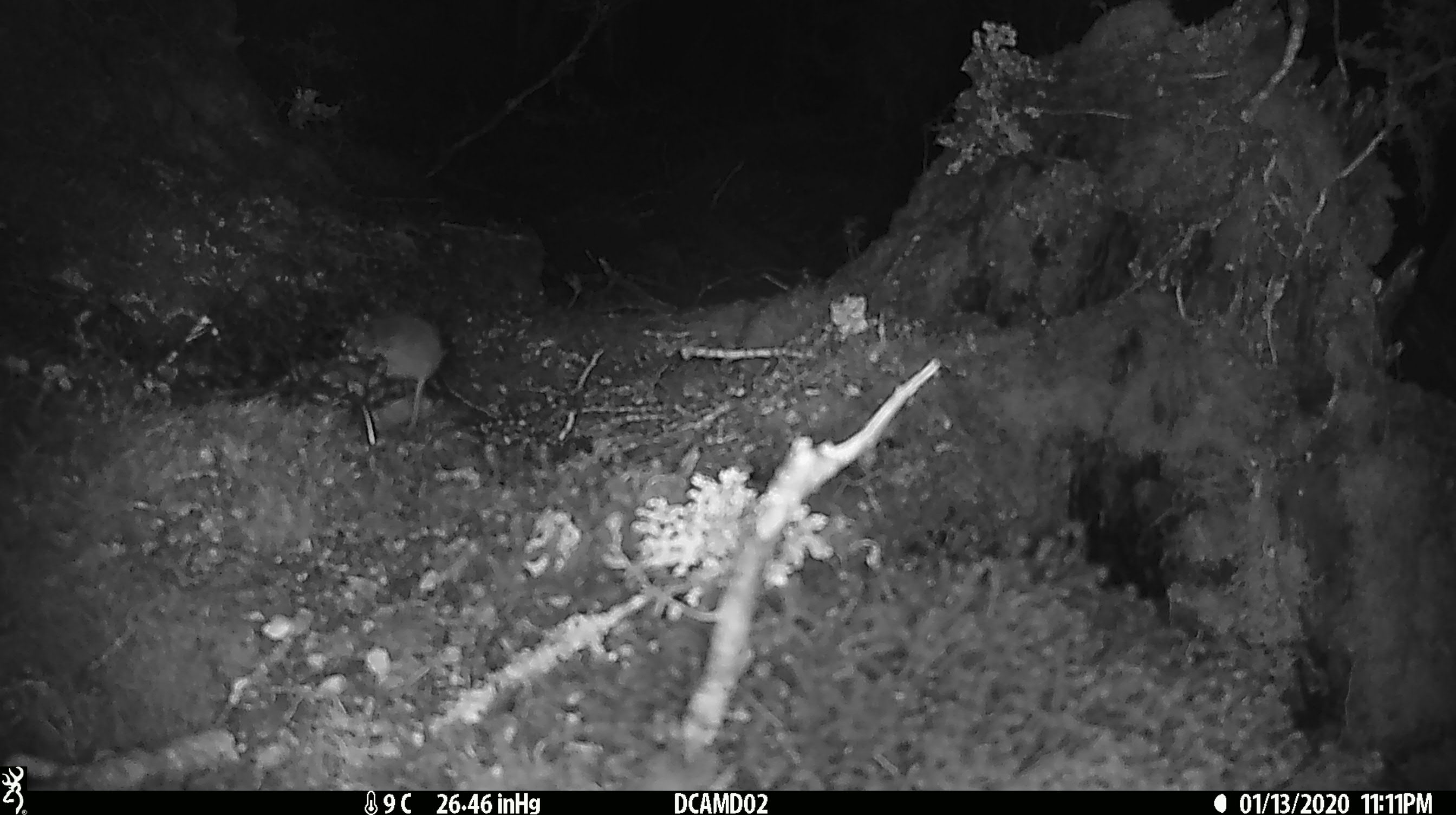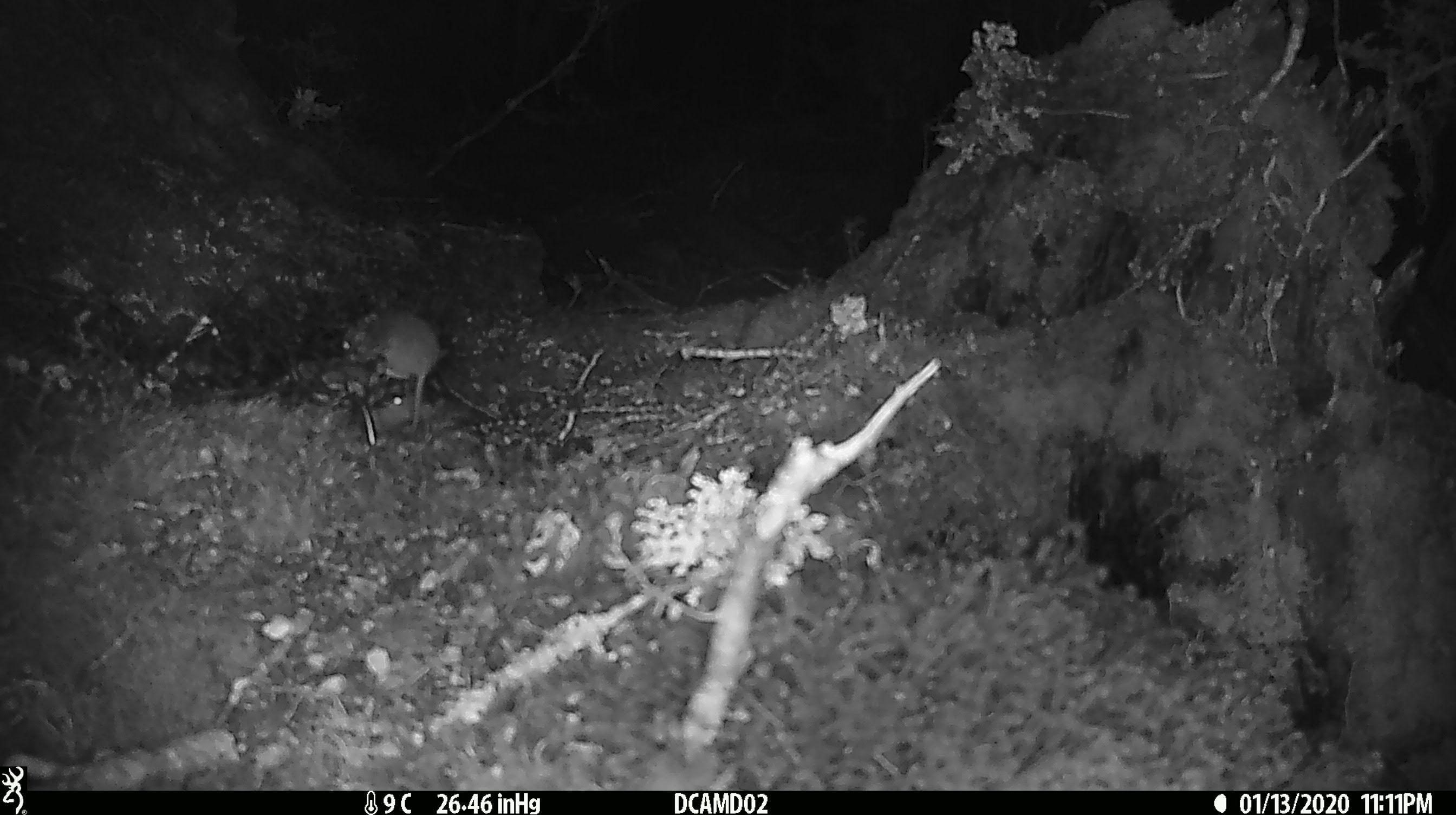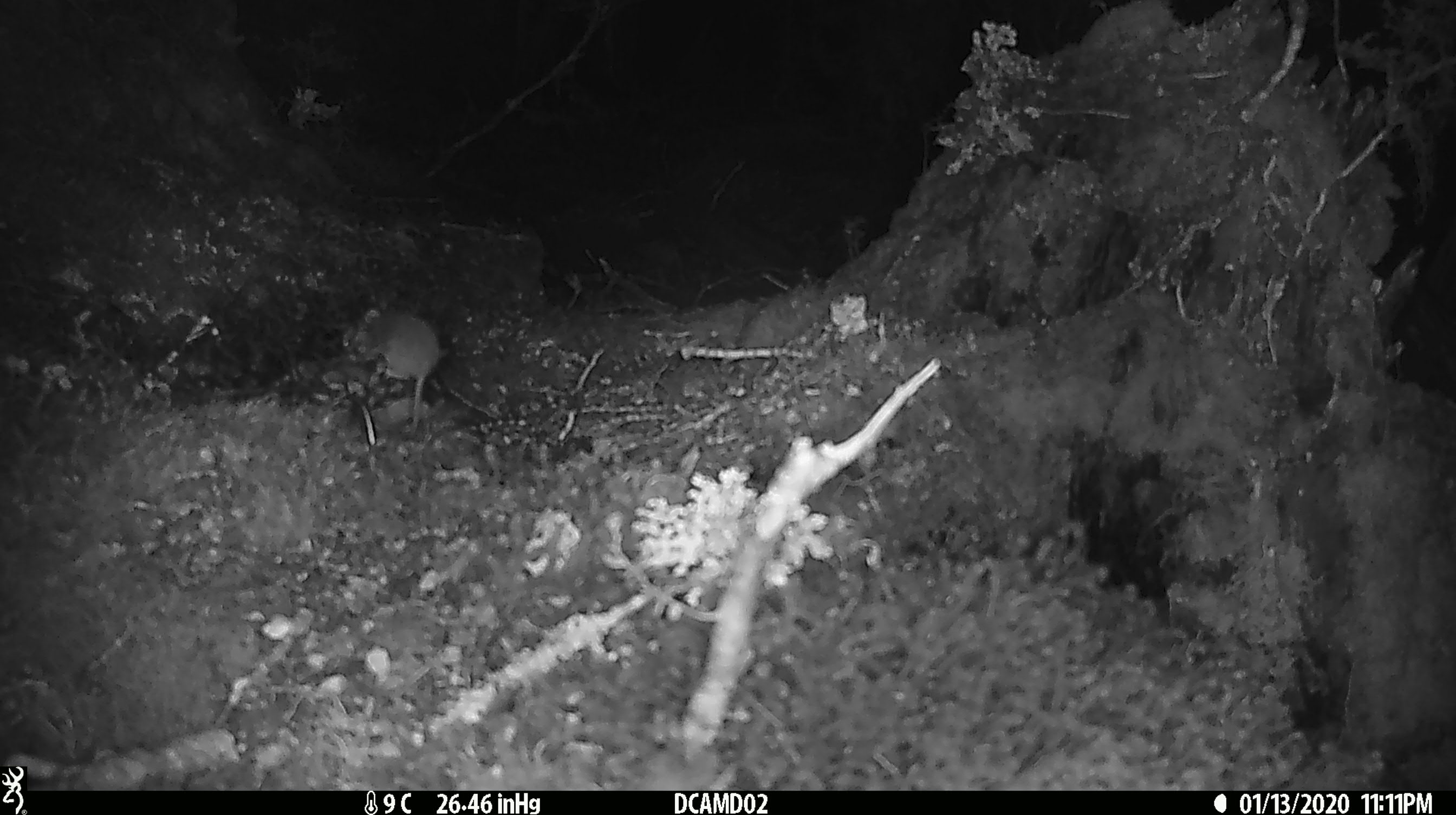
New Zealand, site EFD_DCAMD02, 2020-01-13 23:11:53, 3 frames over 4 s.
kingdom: Animalia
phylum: Chordata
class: Mammalia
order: Rodentia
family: Muridae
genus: Mus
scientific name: Mus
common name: mouse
Mouse (Mus).